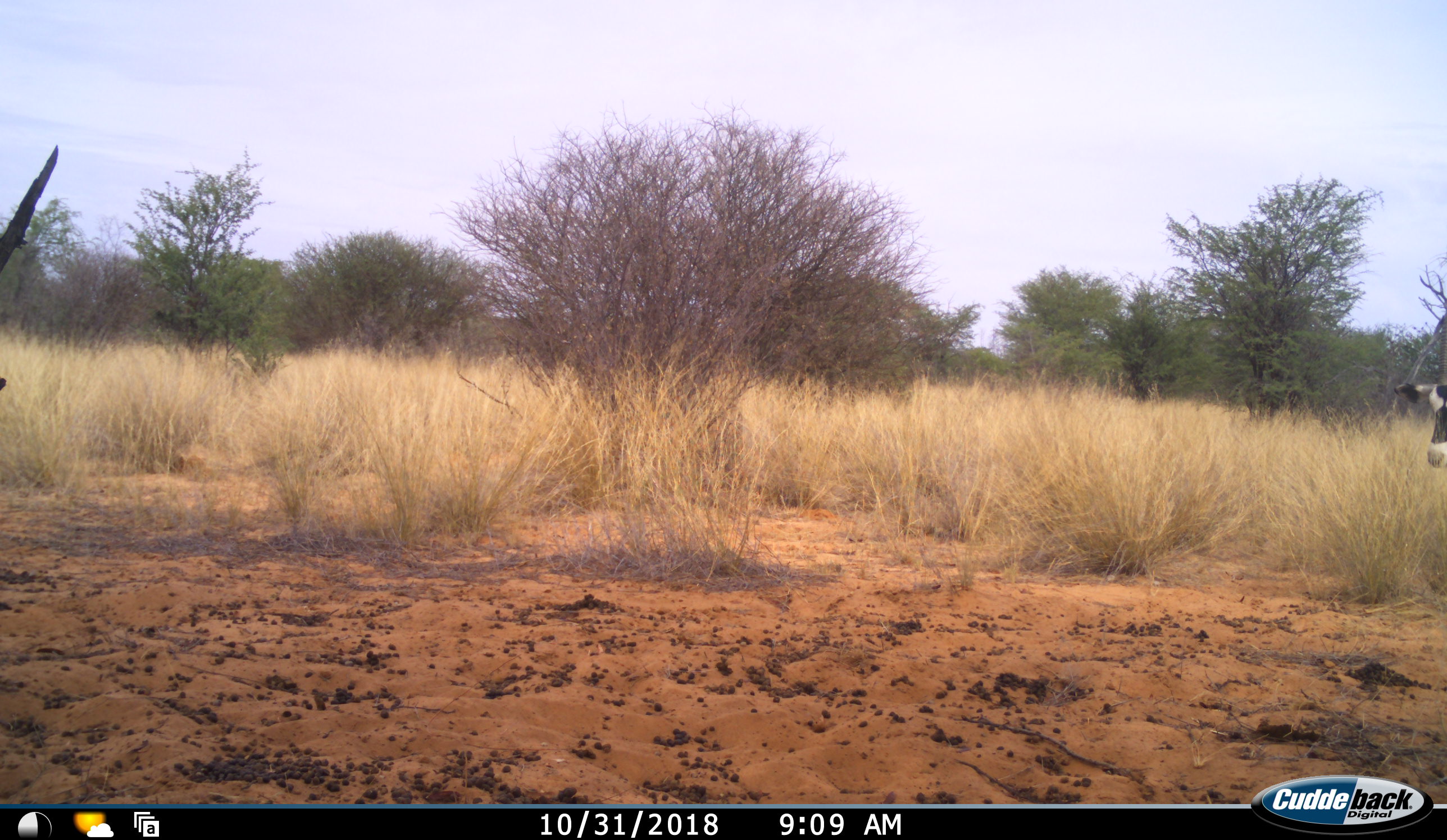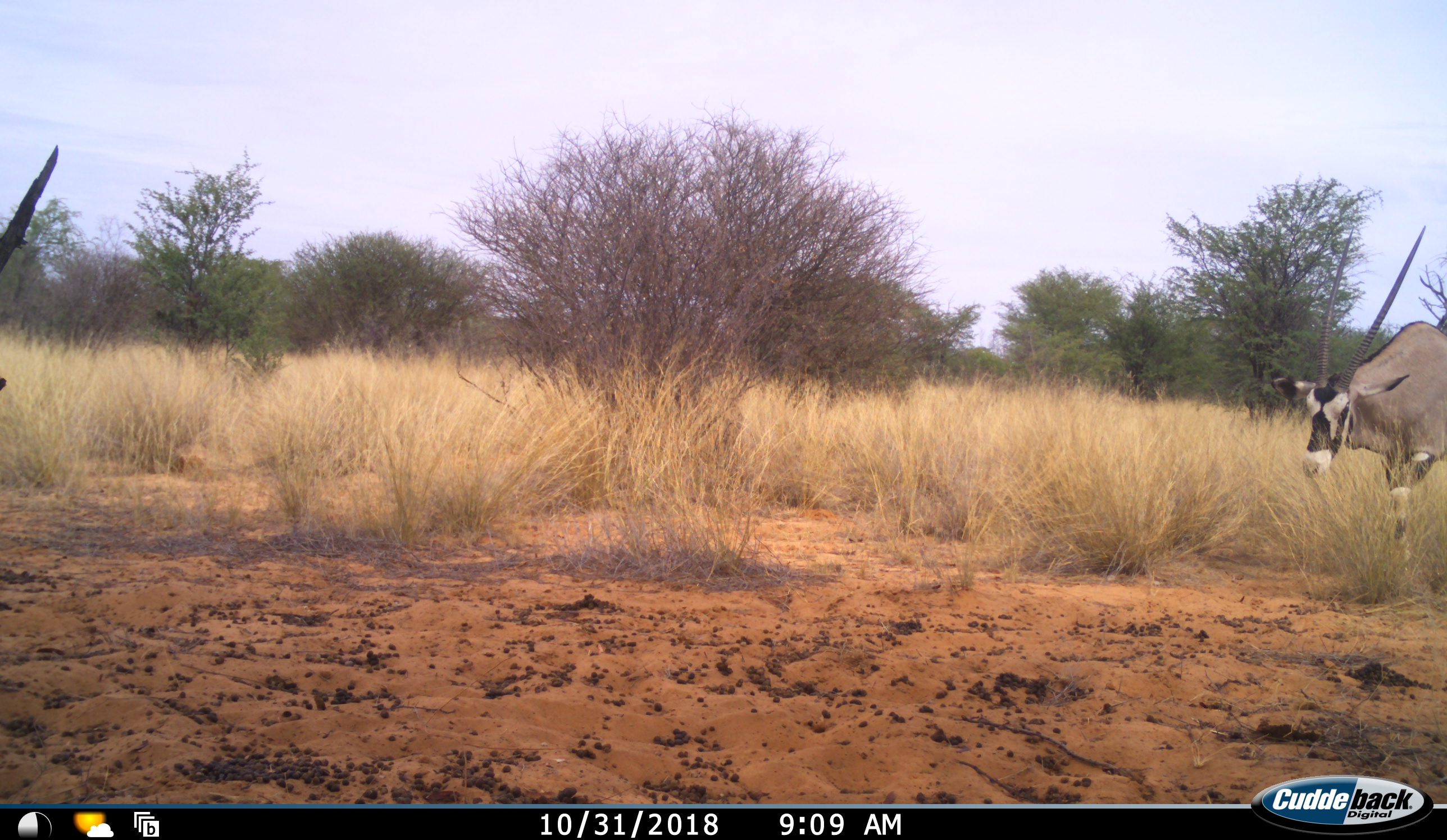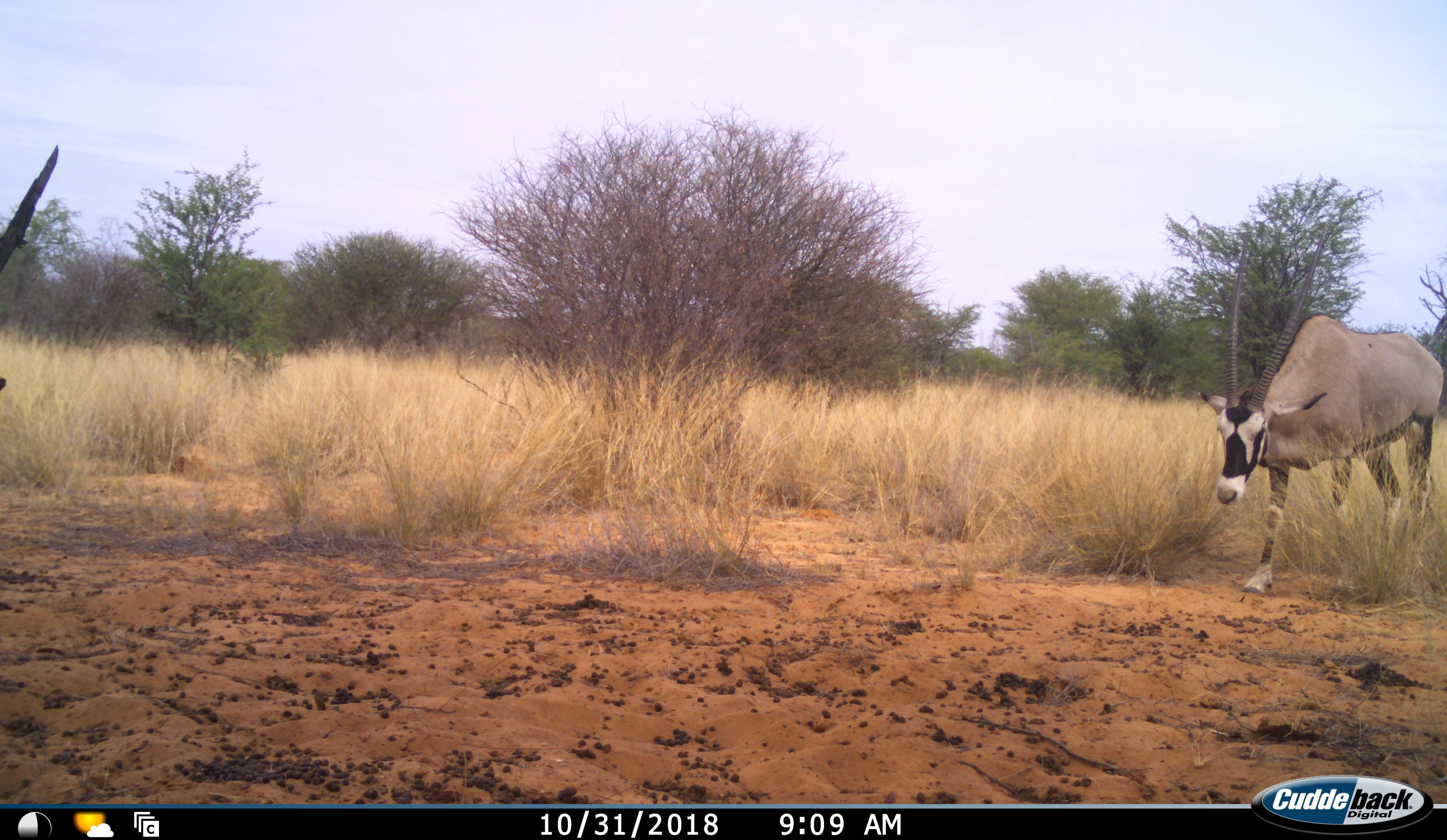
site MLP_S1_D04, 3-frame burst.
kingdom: Animalia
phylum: Chordata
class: Mammalia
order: Artiodactyla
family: Bovidae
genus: Oryx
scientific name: Oryx gazella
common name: gemsbok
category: oryx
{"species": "oryx (gemsbok) (Oryx gazella)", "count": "1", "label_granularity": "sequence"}